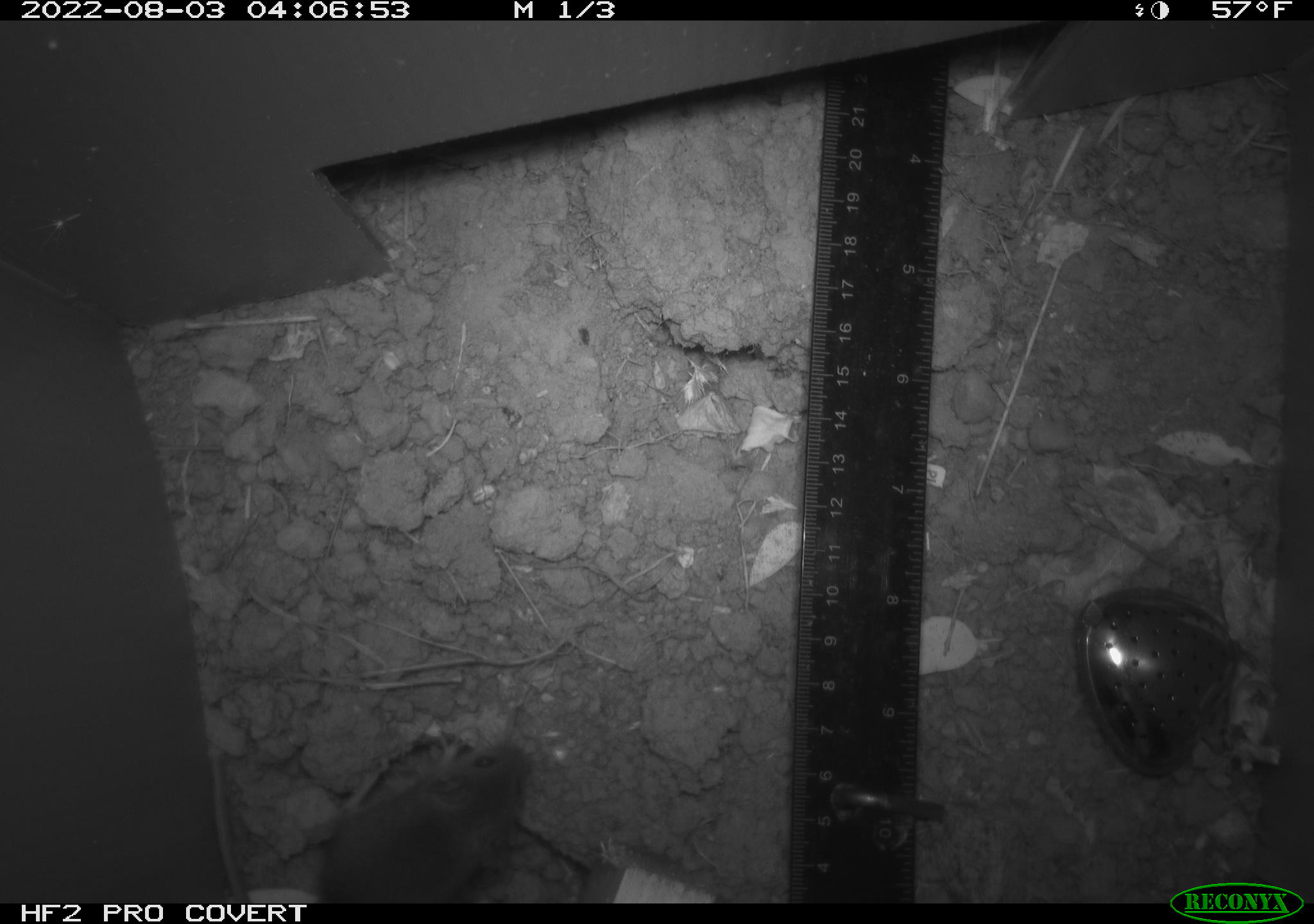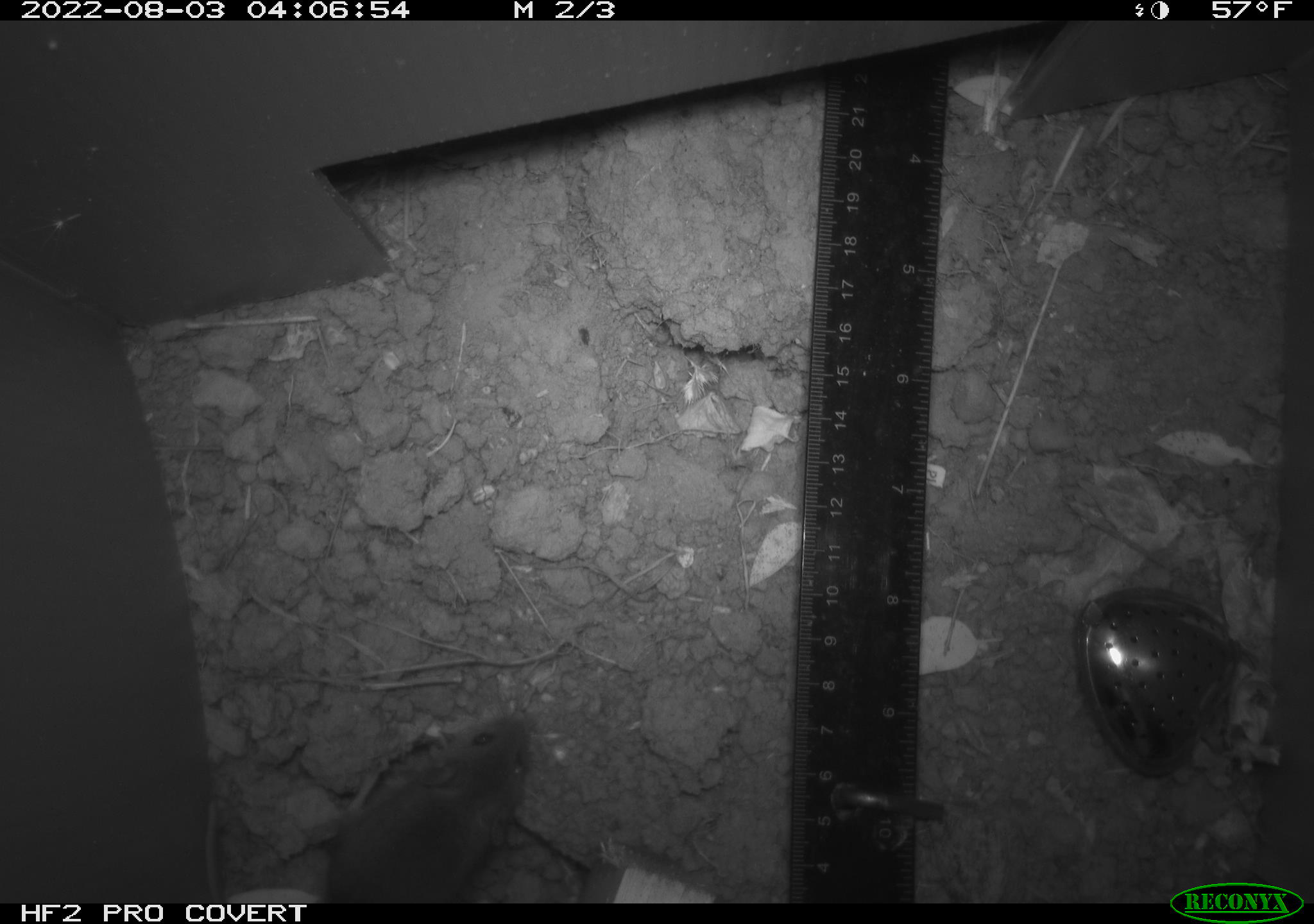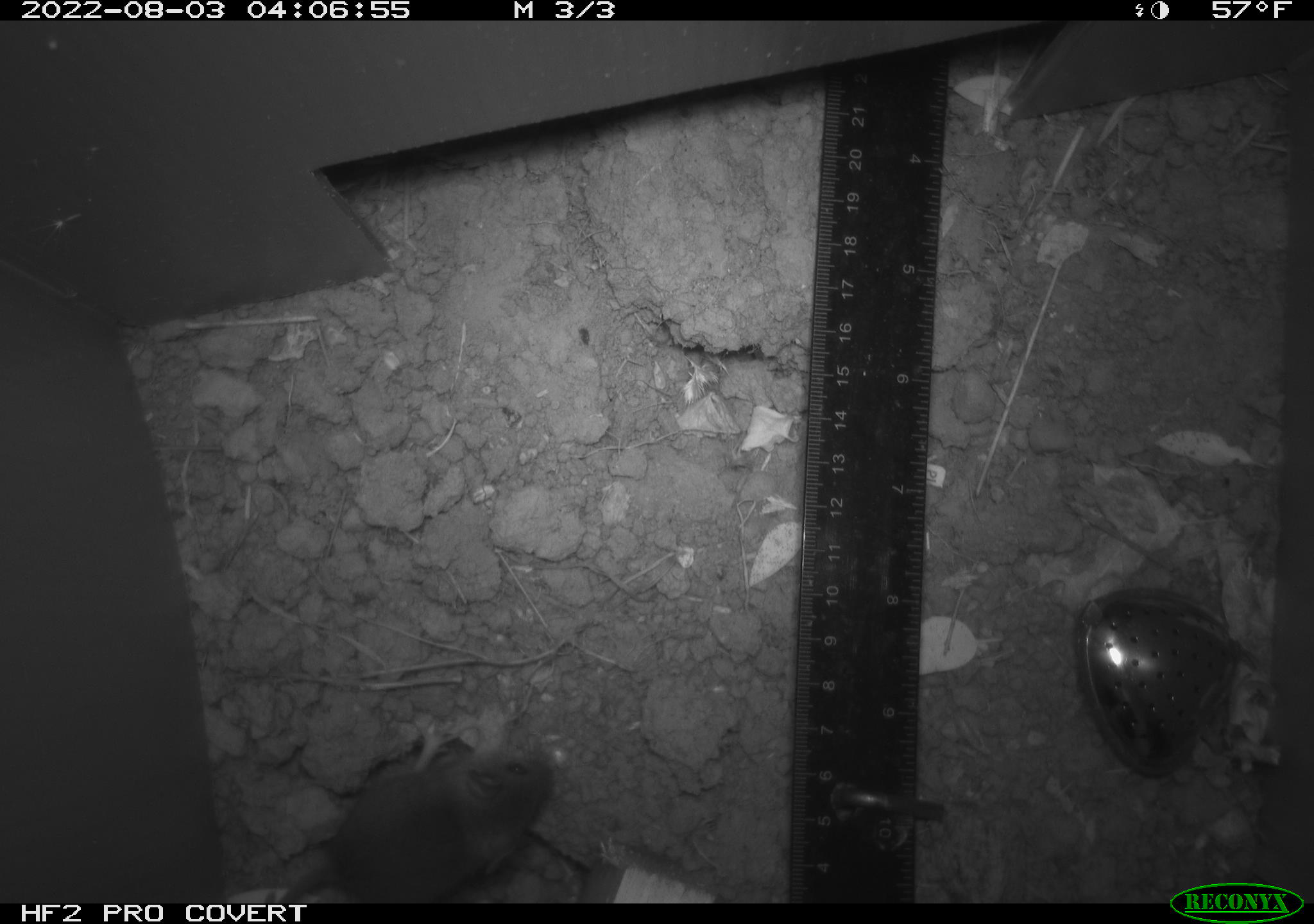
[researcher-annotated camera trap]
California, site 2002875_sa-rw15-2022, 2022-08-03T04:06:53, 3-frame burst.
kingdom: Animalia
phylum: Chordata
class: Mammalia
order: Rodentia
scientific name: Rodentia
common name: mouse species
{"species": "mouse species (Rodentia)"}